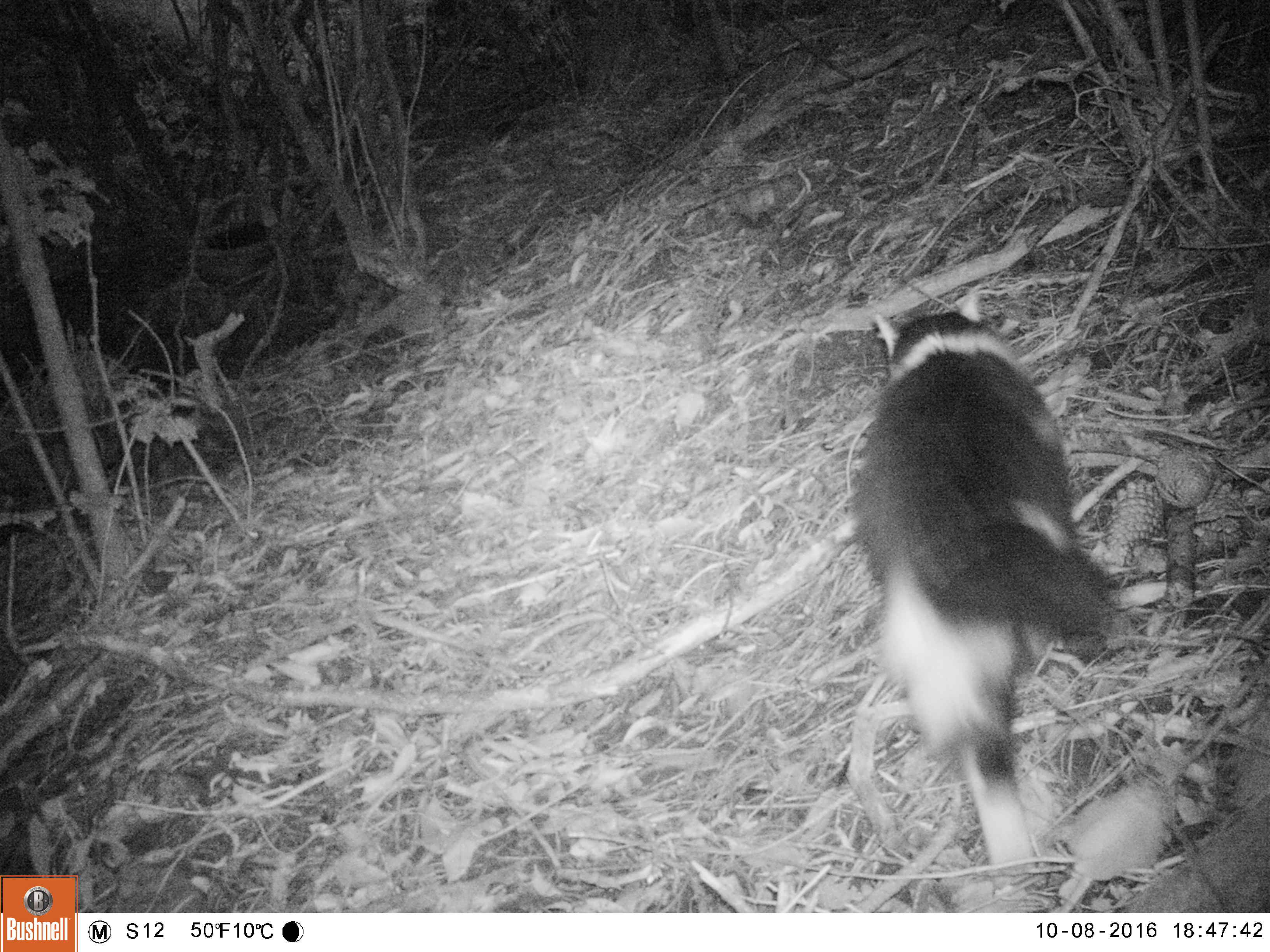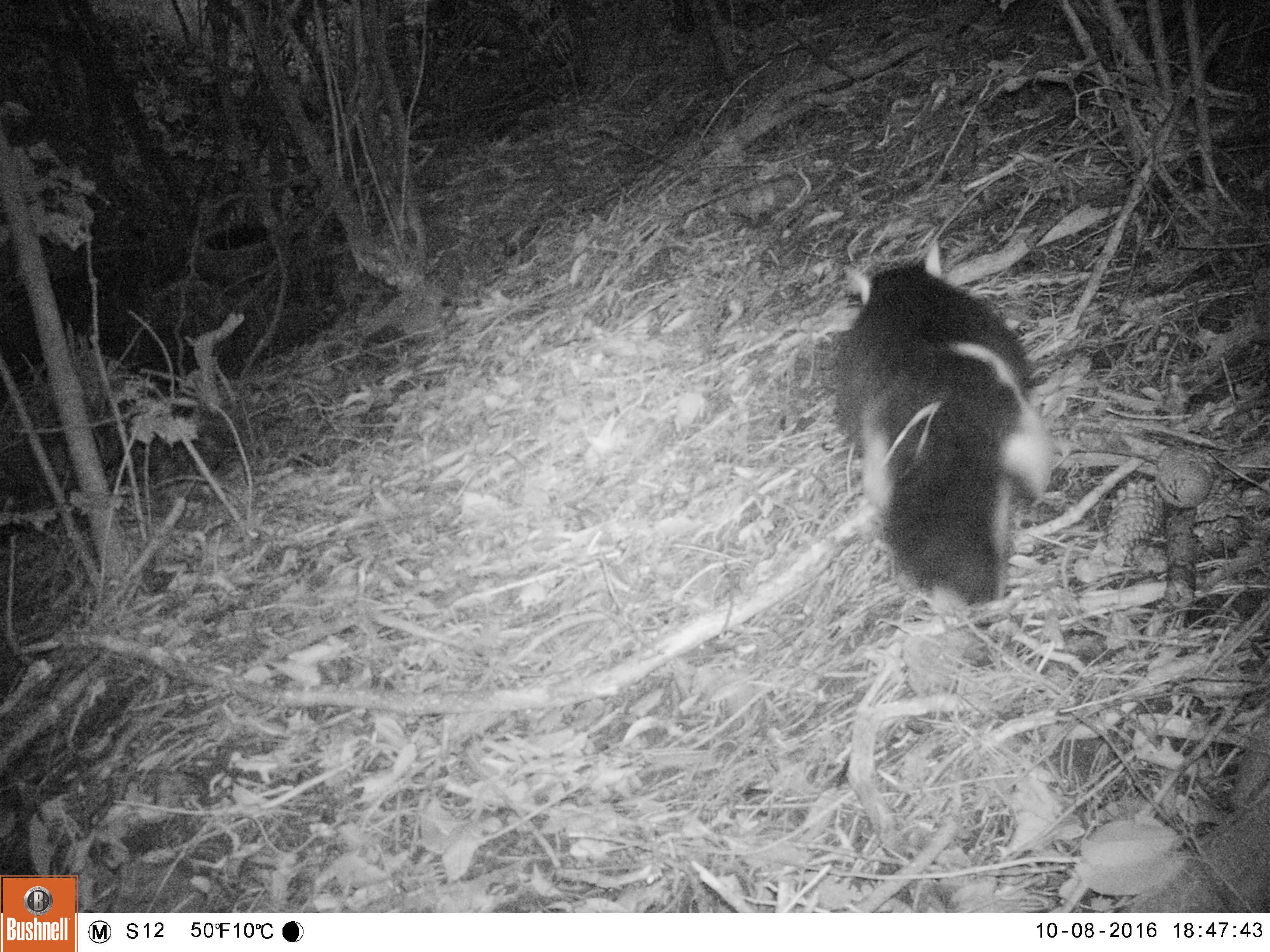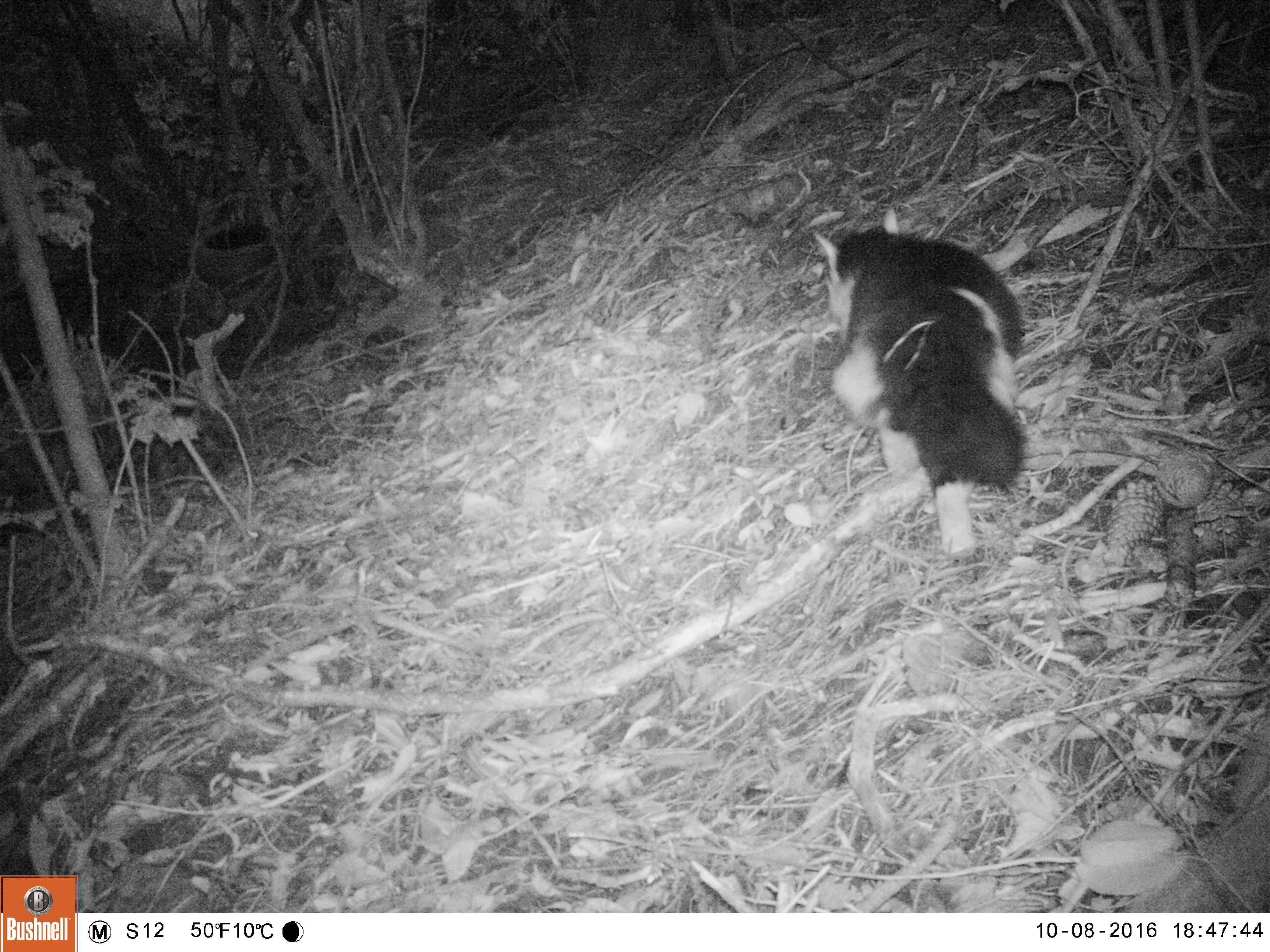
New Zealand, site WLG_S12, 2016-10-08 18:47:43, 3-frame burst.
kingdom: Animalia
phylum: Chordata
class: Mammalia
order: Carnivora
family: Felidae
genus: Felis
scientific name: Felis catus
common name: domestic cat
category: cat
Cat (domestic cat) (Felis catus).